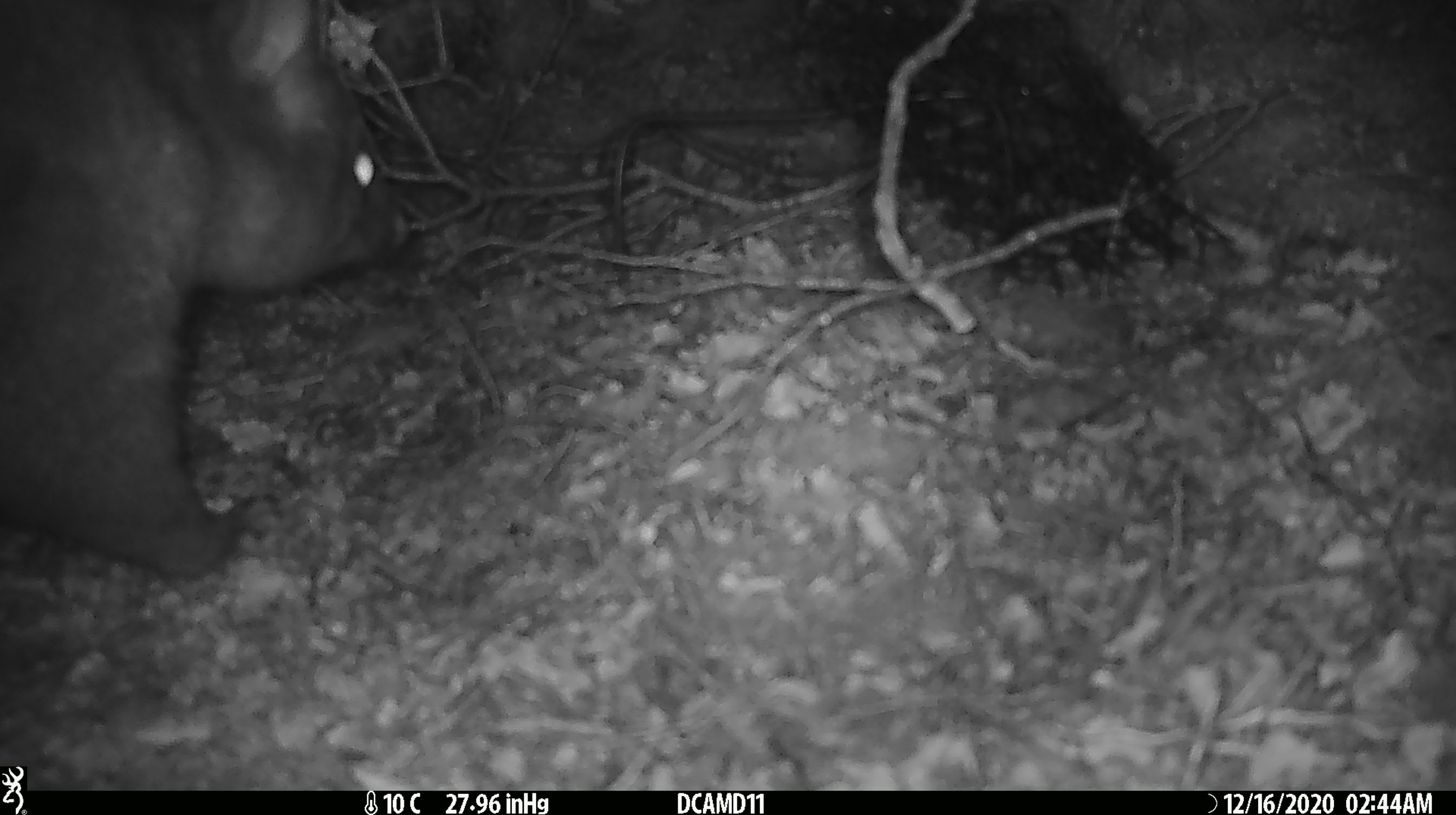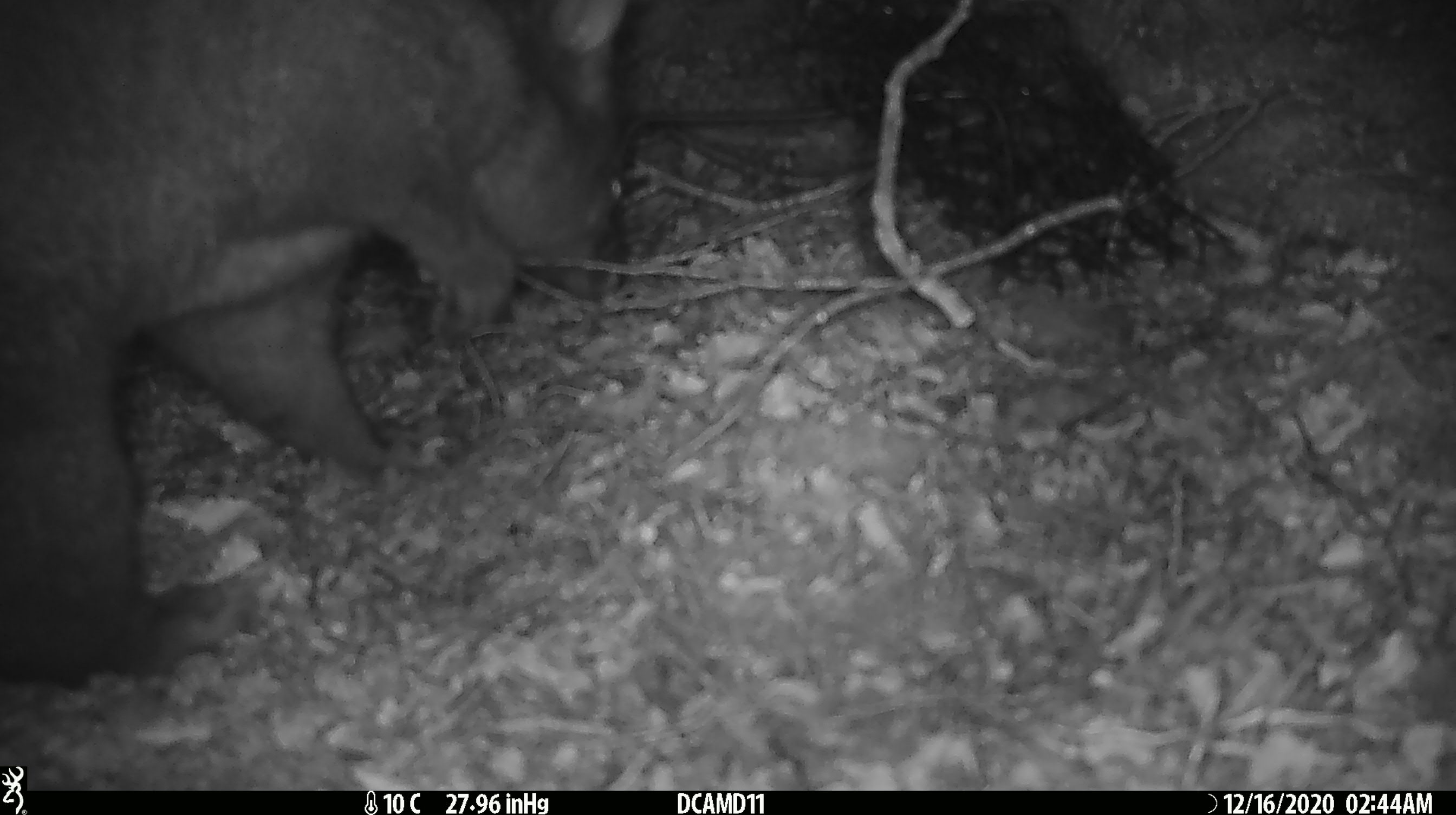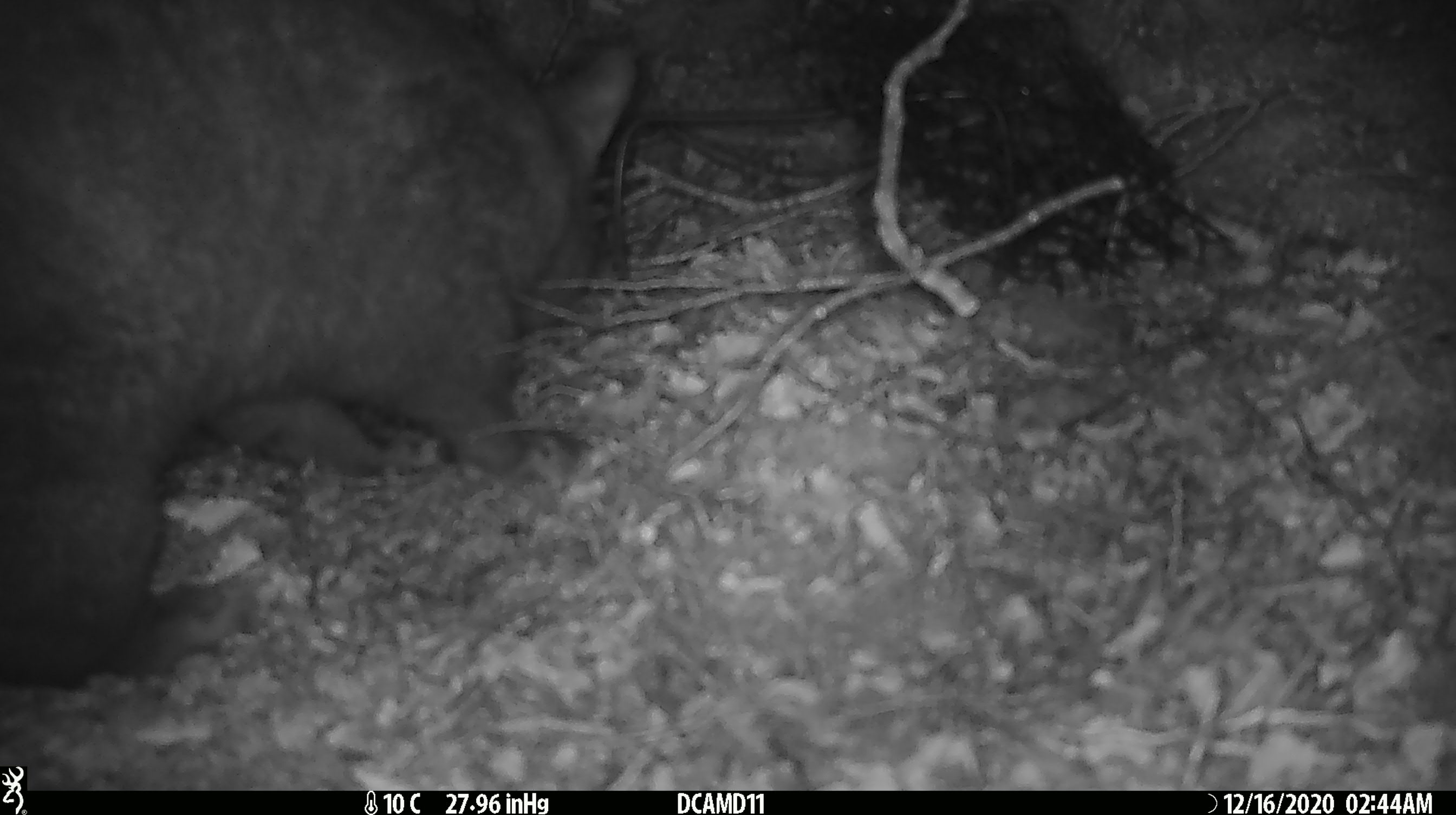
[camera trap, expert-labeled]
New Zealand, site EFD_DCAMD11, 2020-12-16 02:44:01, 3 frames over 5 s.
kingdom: Animalia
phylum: Chordata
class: Mammalia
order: Diprotodontia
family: Phalangeridae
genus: Trichosurus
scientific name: Trichosurus vulpecula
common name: common brushtail possum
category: possum